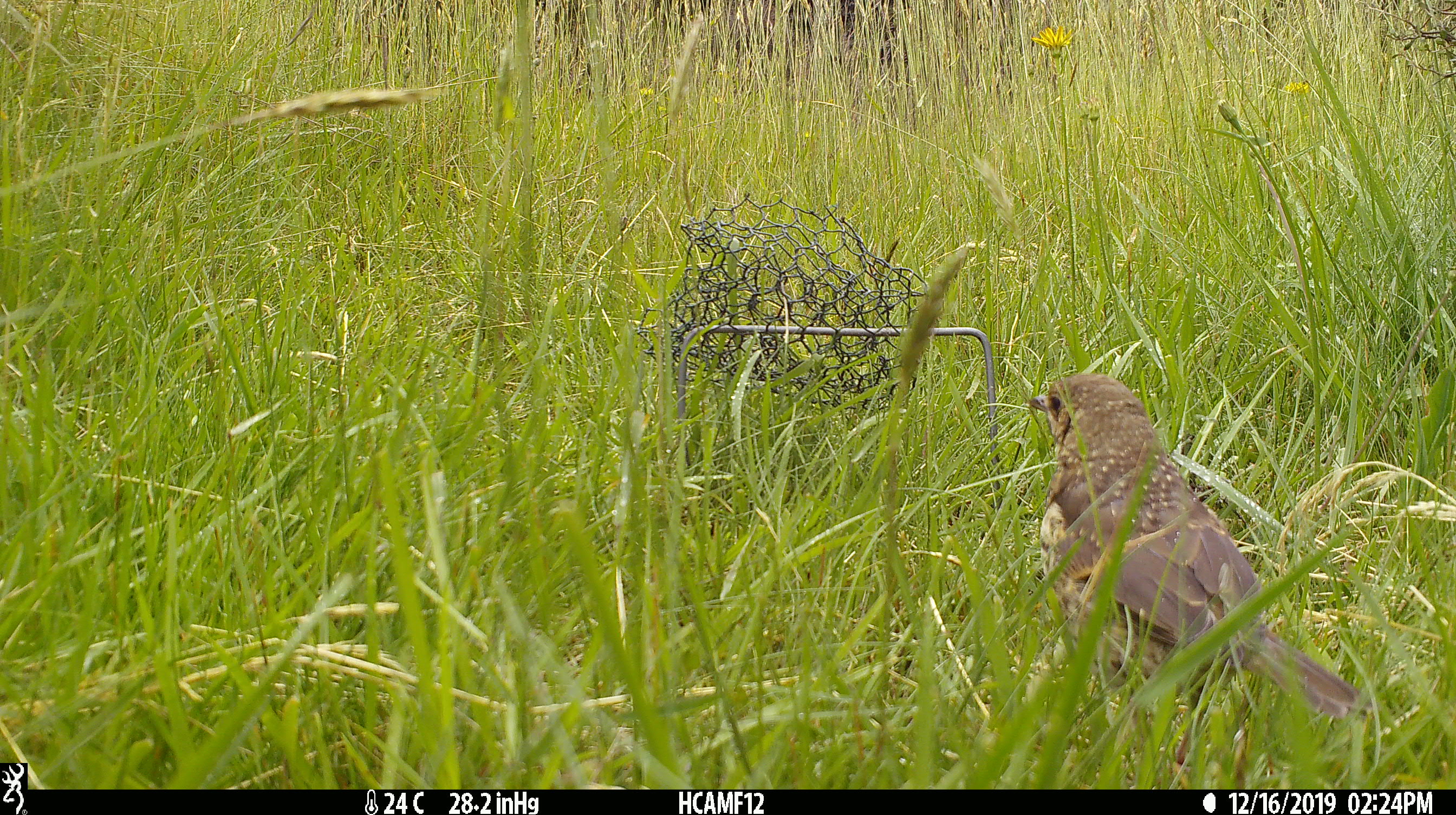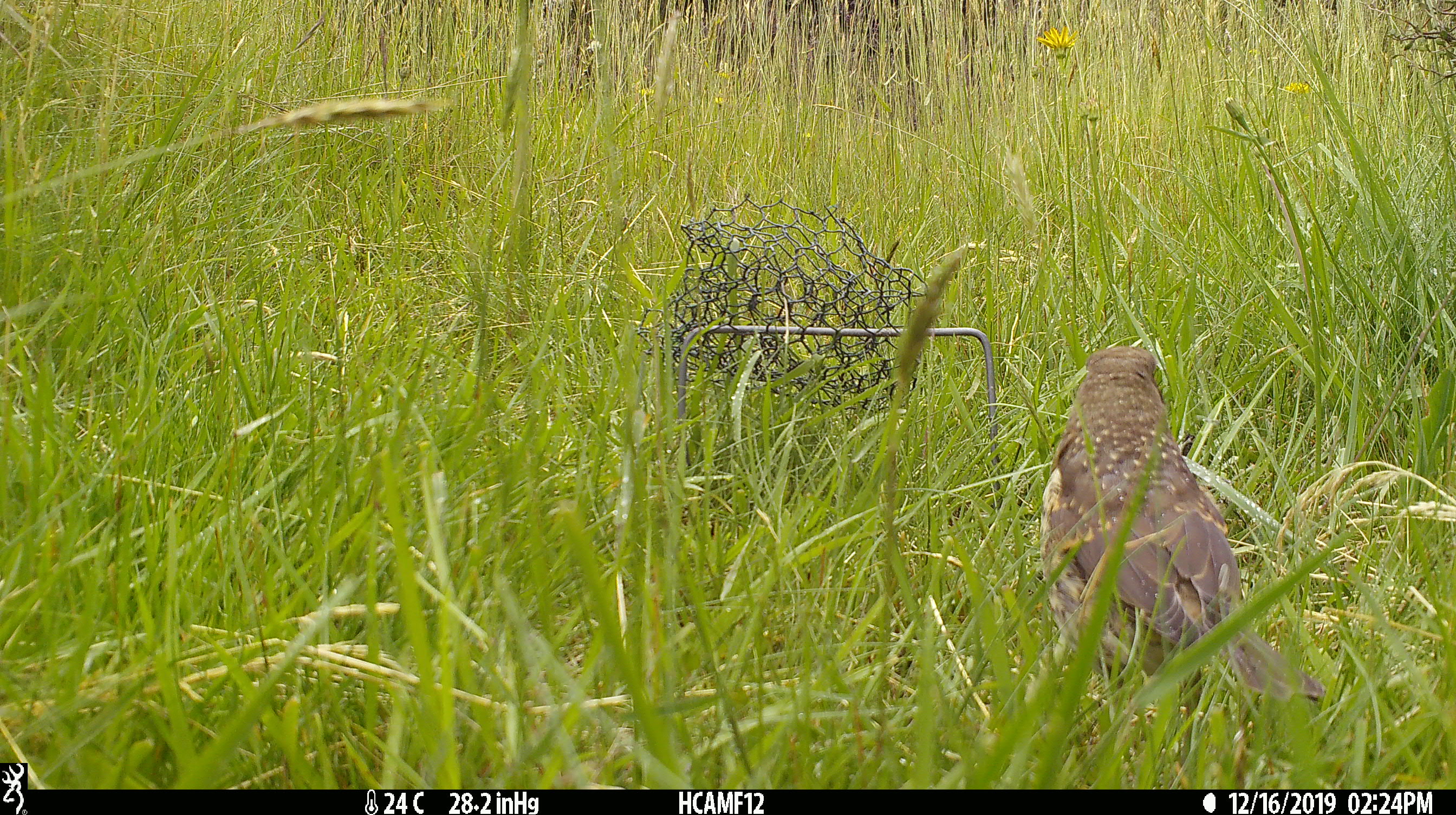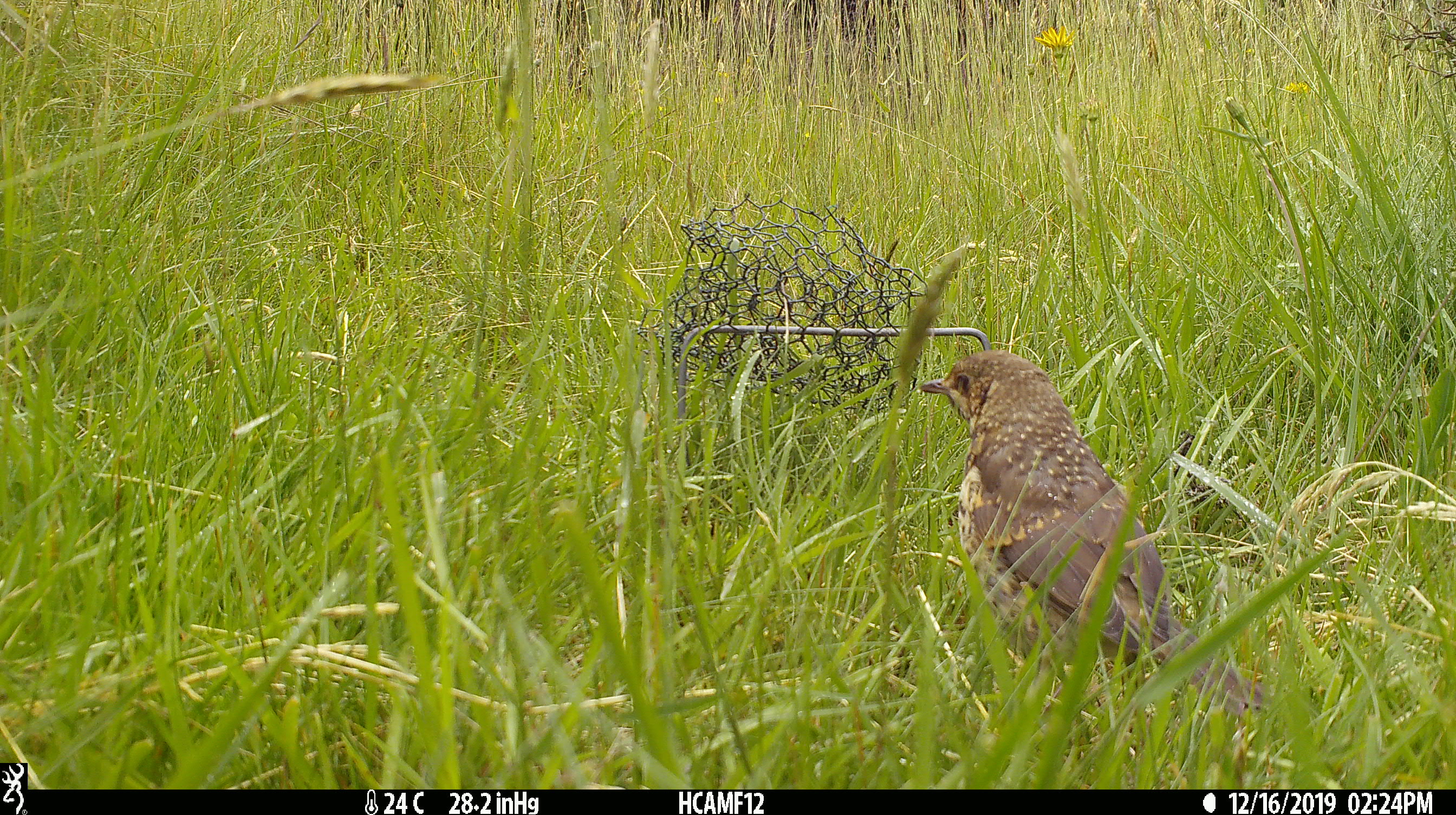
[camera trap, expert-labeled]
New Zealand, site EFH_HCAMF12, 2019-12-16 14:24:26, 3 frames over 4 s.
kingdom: Animalia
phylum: Chordata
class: Aves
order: Passeriformes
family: Turdidae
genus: Turdus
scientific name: Turdus philomelos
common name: song thrush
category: thrush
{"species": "thrush (song thrush) (Turdus philomelos)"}